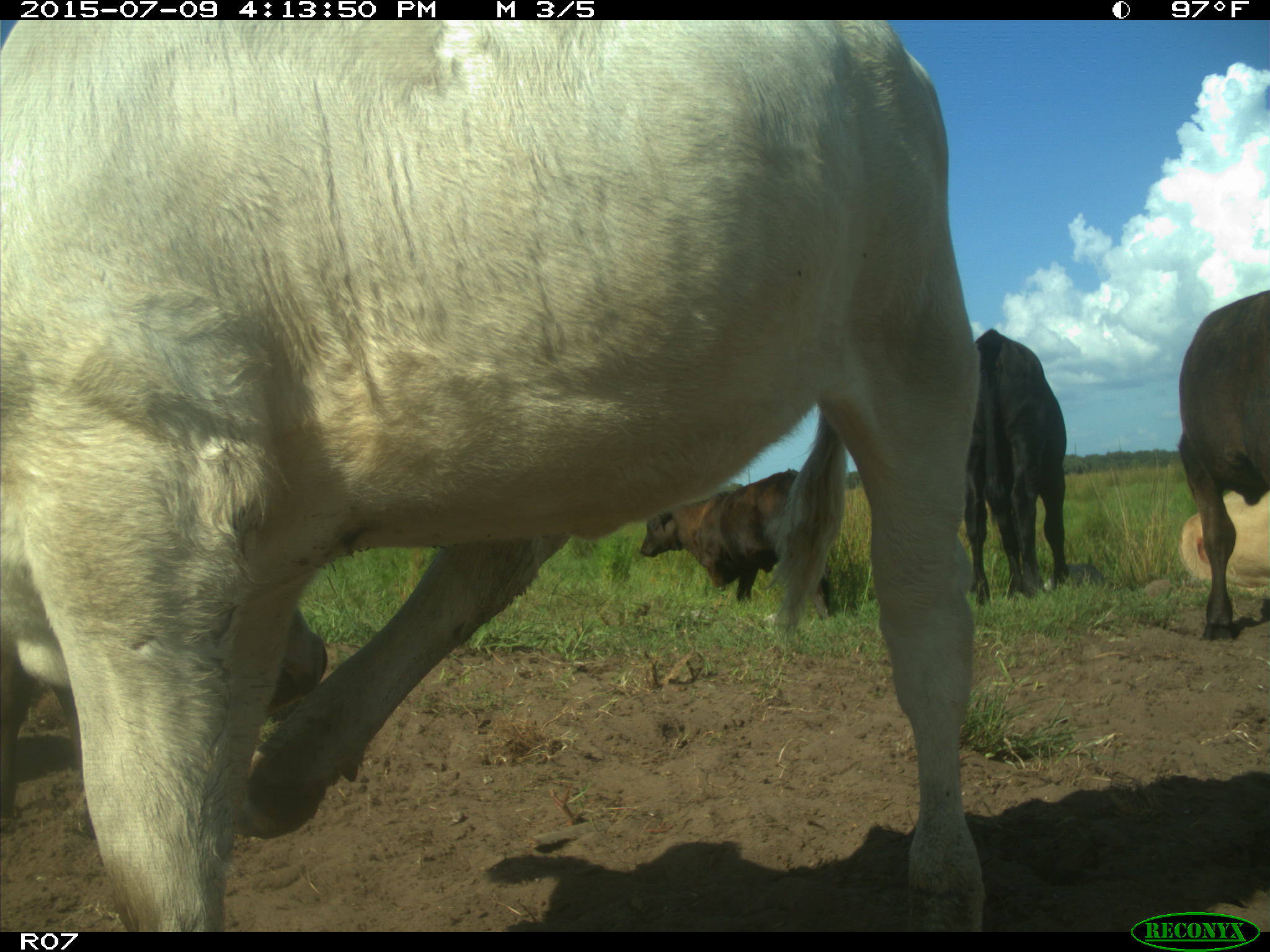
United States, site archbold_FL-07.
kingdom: Animalia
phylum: Chordata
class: Mammalia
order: Artiodactyla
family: Bovidae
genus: Bos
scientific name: Bos taurus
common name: domestic cow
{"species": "Bos taurus (domestic cow)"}